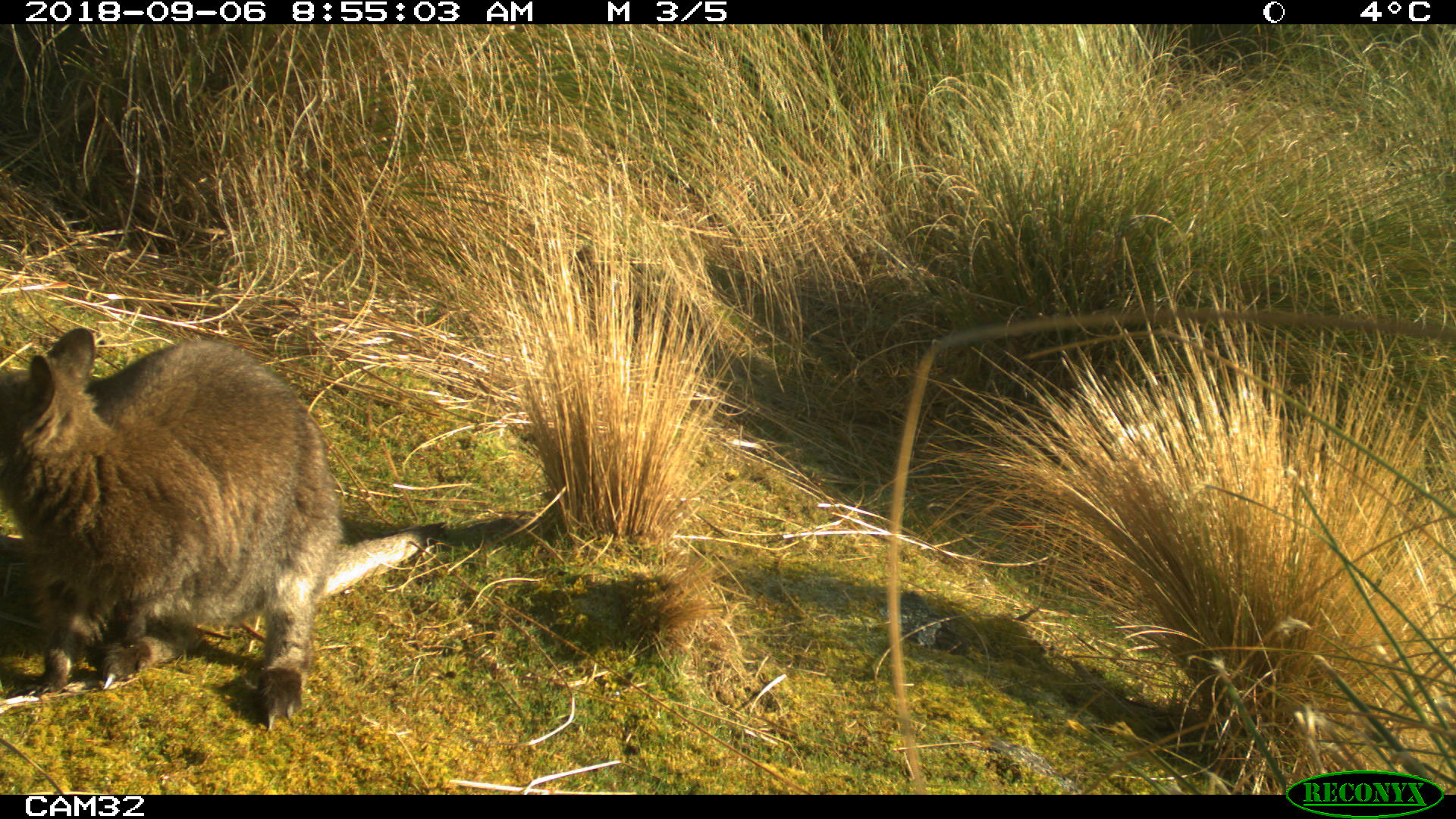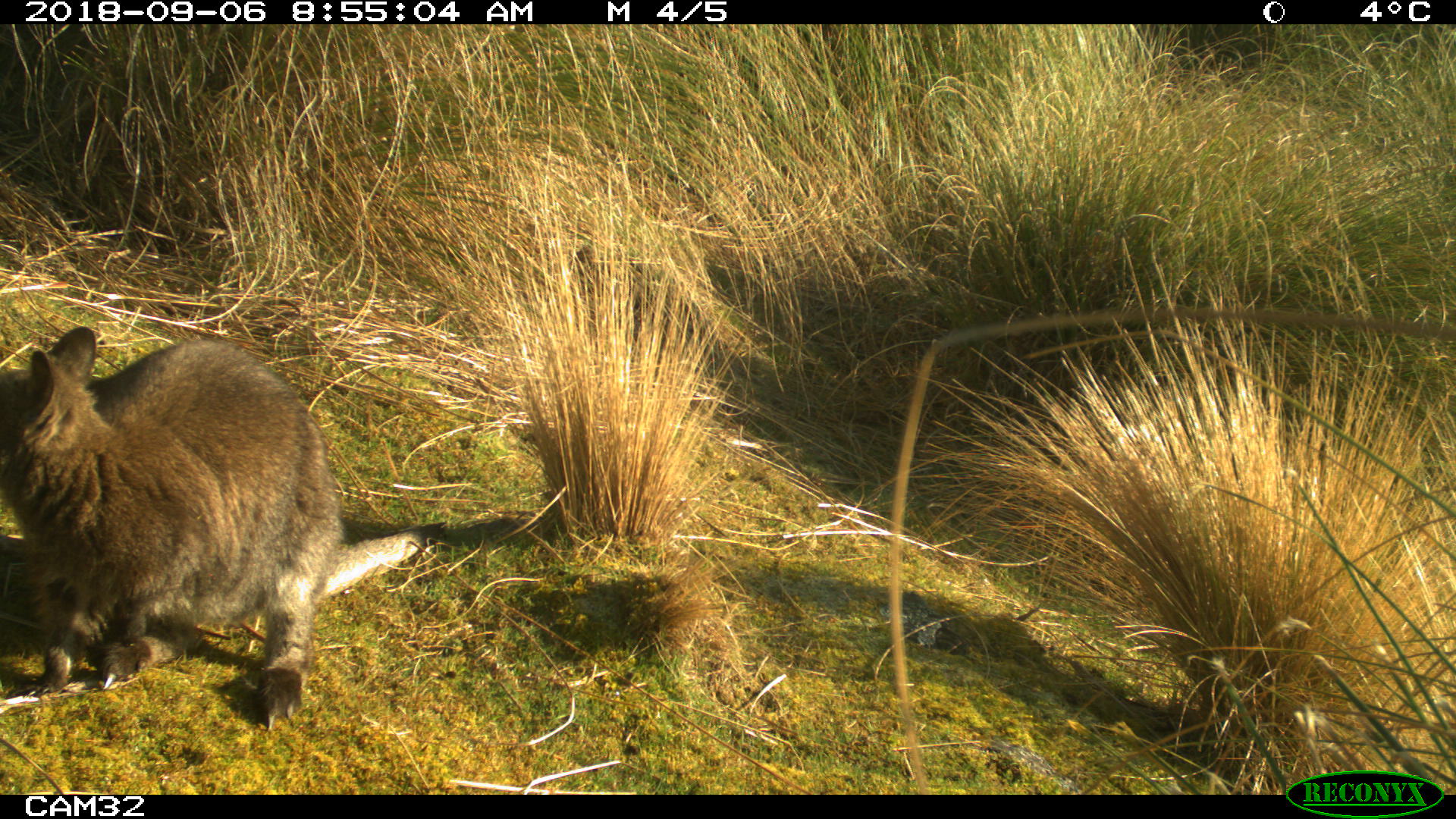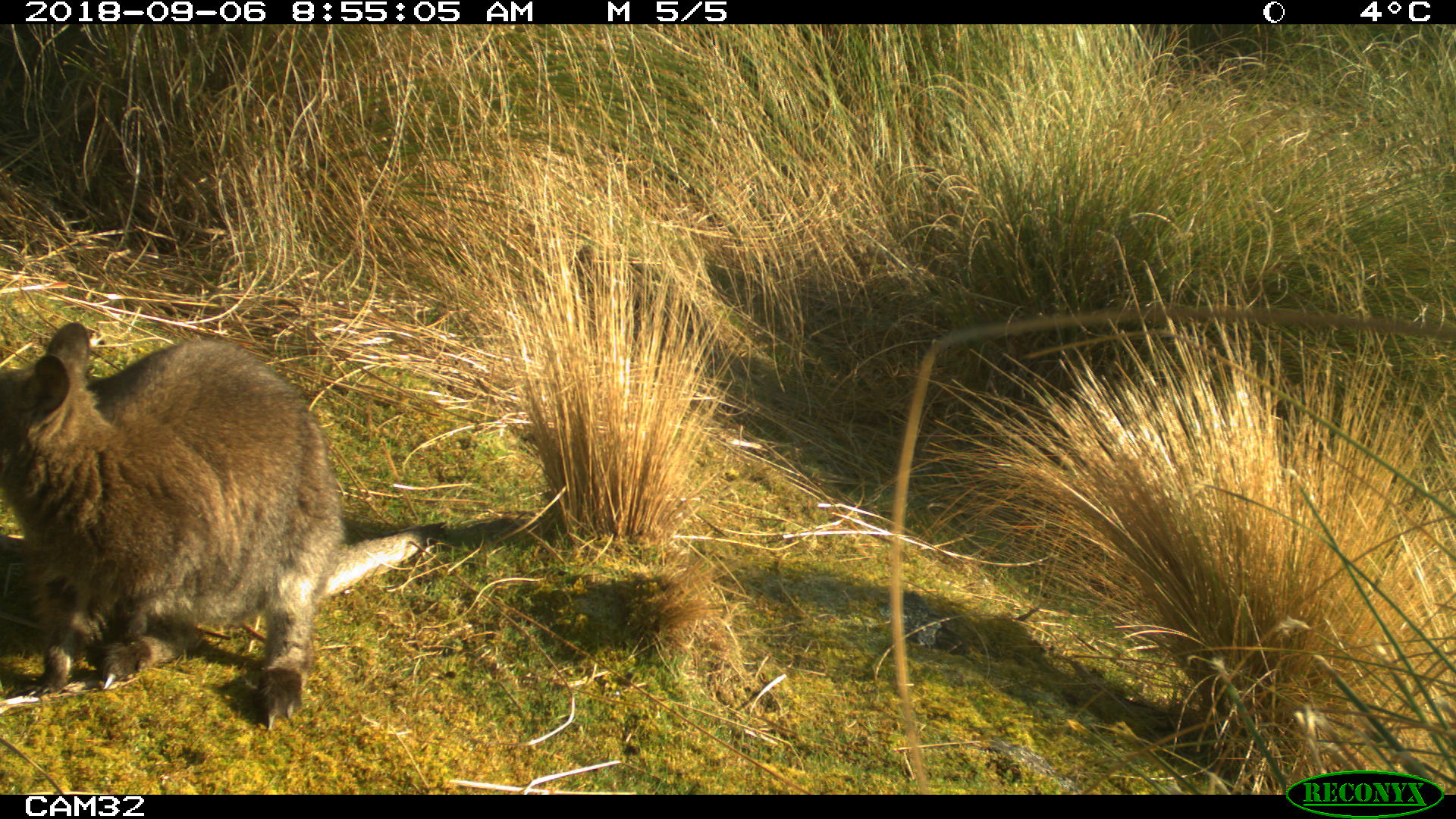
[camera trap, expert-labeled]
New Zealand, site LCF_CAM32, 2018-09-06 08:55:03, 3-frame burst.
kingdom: Animalia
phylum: Chordata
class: Mammalia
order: Diprotodontia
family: Macropodidae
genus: Notamacropus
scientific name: Notamacropus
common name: wallaby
Wallaby (Notamacropus).